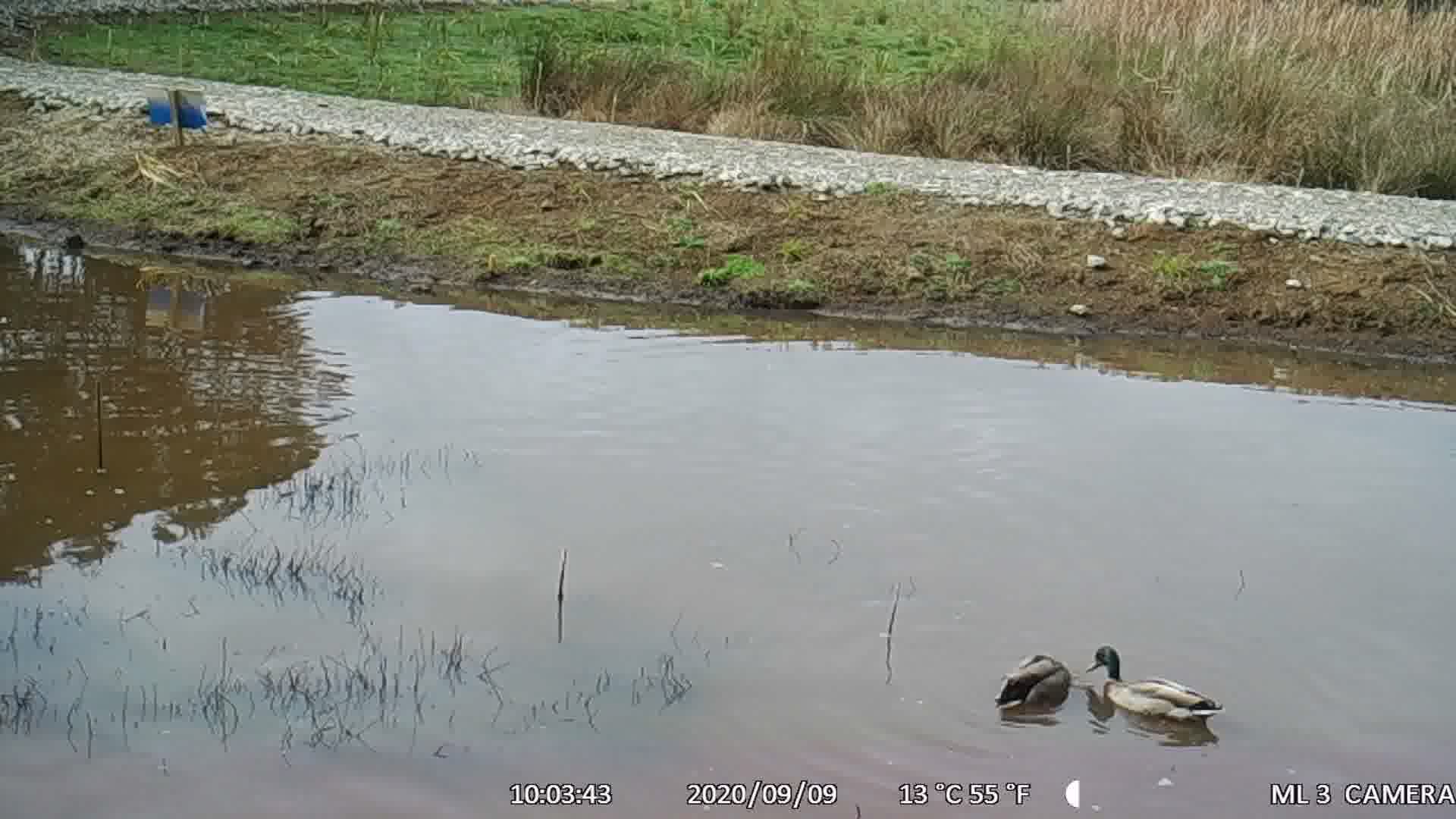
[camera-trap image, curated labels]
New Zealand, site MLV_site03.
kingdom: Animalia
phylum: Chordata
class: Aves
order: Anseriformes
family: Anatidae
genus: Anas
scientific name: Anas platyrhynchos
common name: mallard